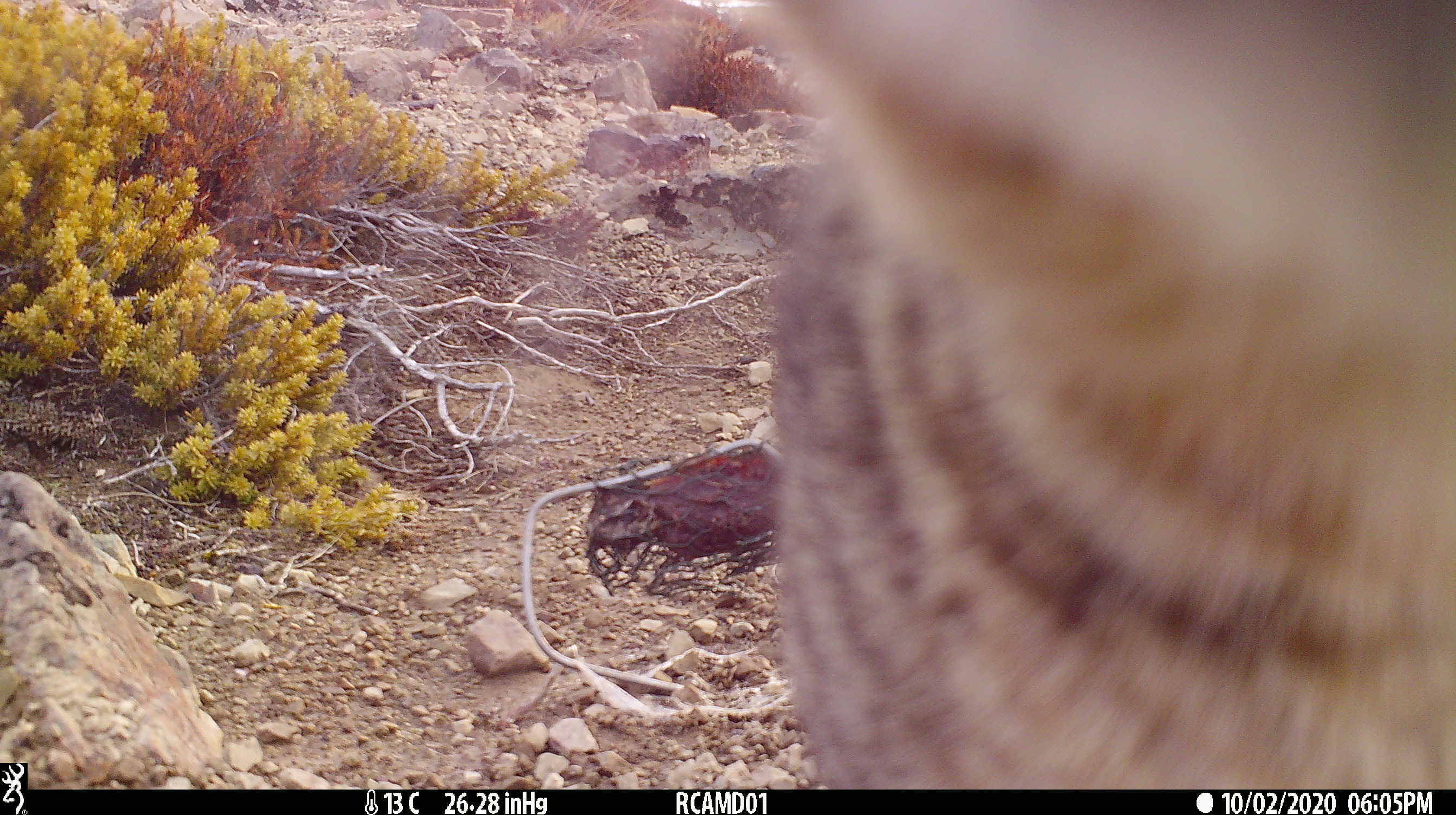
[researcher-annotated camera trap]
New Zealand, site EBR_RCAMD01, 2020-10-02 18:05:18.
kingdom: Animalia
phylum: Chordata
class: Mammalia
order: Carnivora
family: Felidae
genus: Felis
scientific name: Felis catus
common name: domestic cat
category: cat